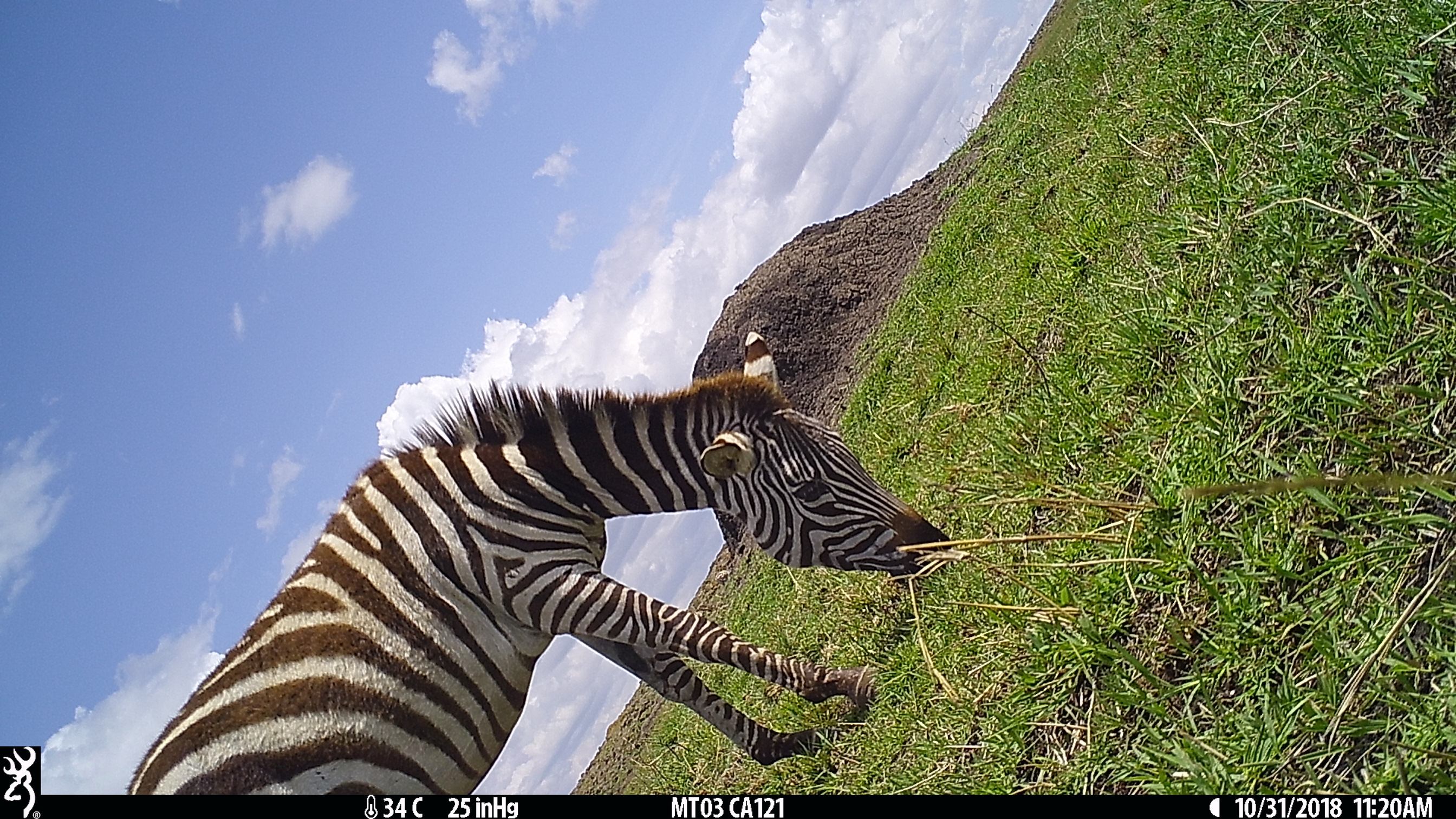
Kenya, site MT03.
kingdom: Animalia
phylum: Chordata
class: Mammalia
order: Perissodactyla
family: Equidae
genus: Equus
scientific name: Equus quagga burchellii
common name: burchell's zebra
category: zebra